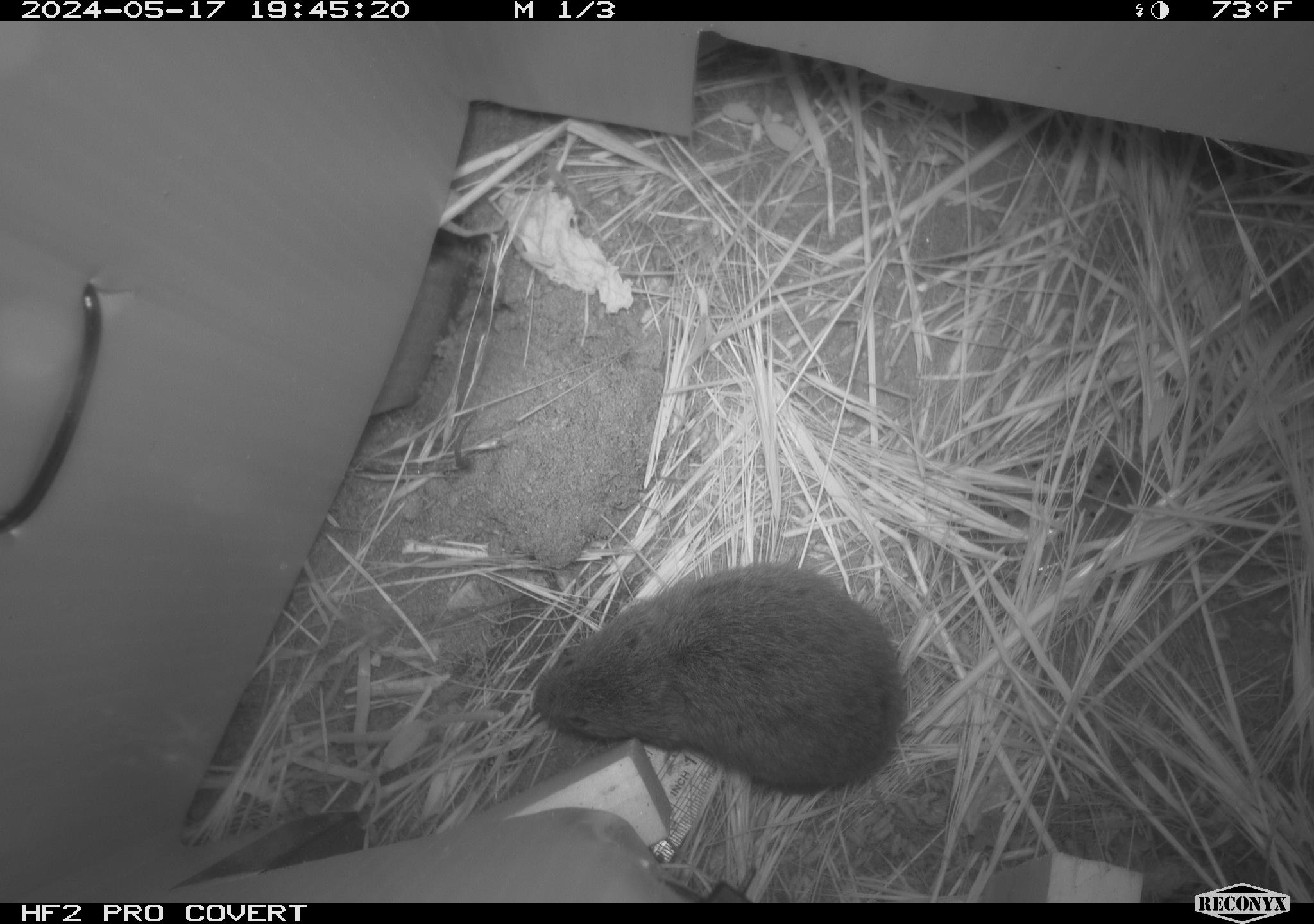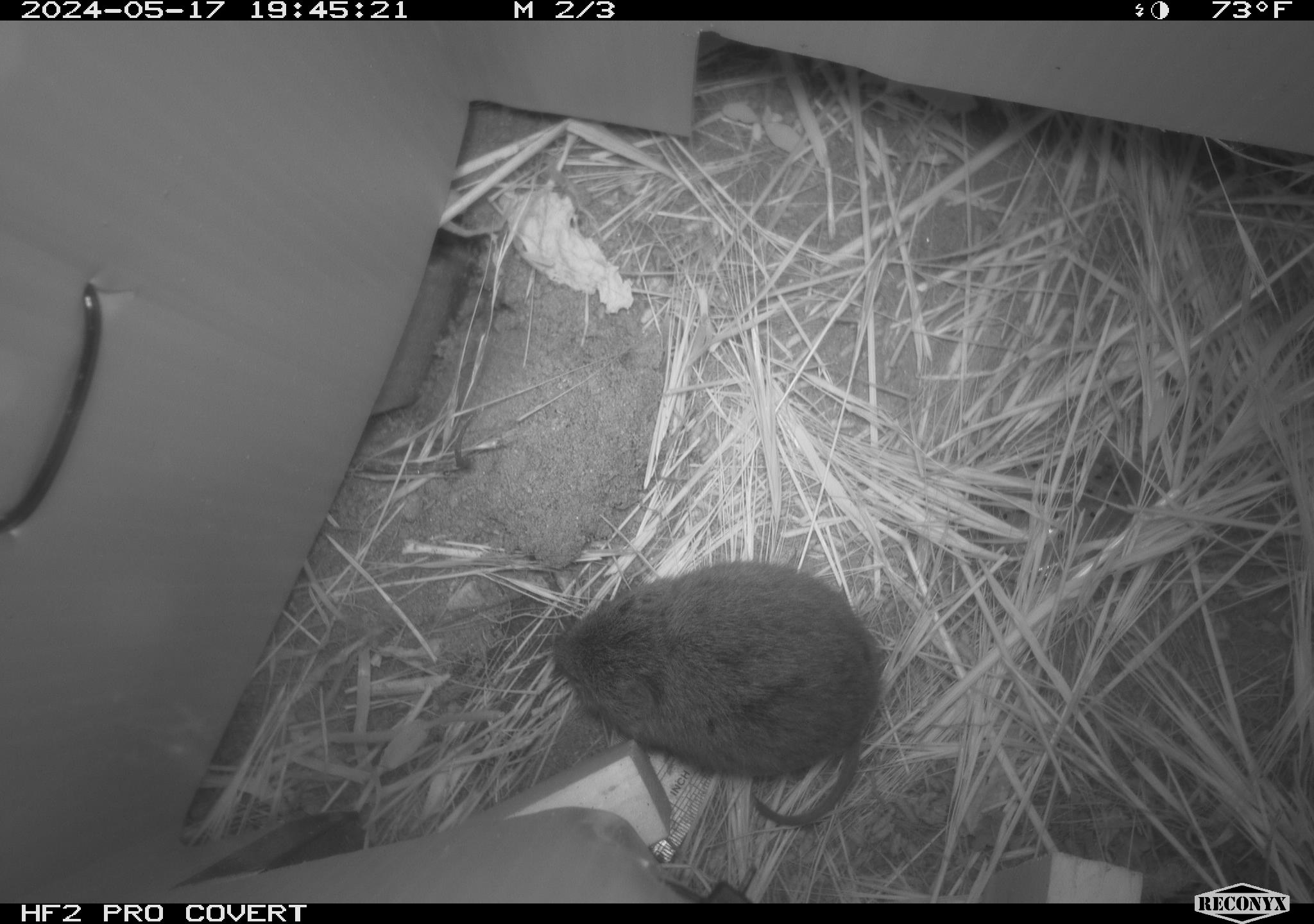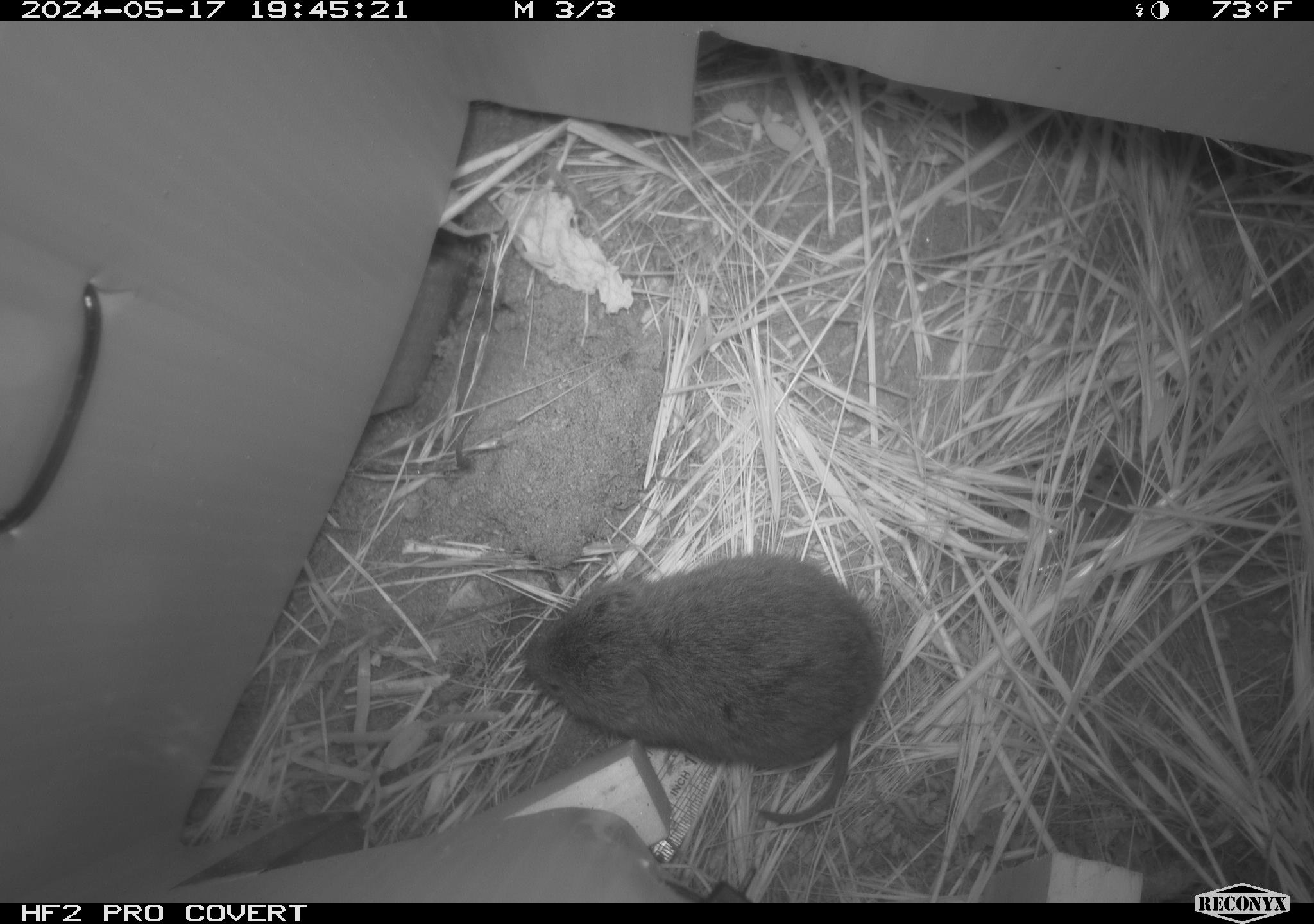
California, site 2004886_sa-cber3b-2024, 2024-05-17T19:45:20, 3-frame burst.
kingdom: Animalia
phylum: Chordata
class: Mammalia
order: Rodentia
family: Cricetidae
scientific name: Arvicolinae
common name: voles, lemmings, and muskrats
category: arvicolinae subfamily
Arvicolinae subfamily (voles, lemmings, and muskrats) (Arvicolinae).